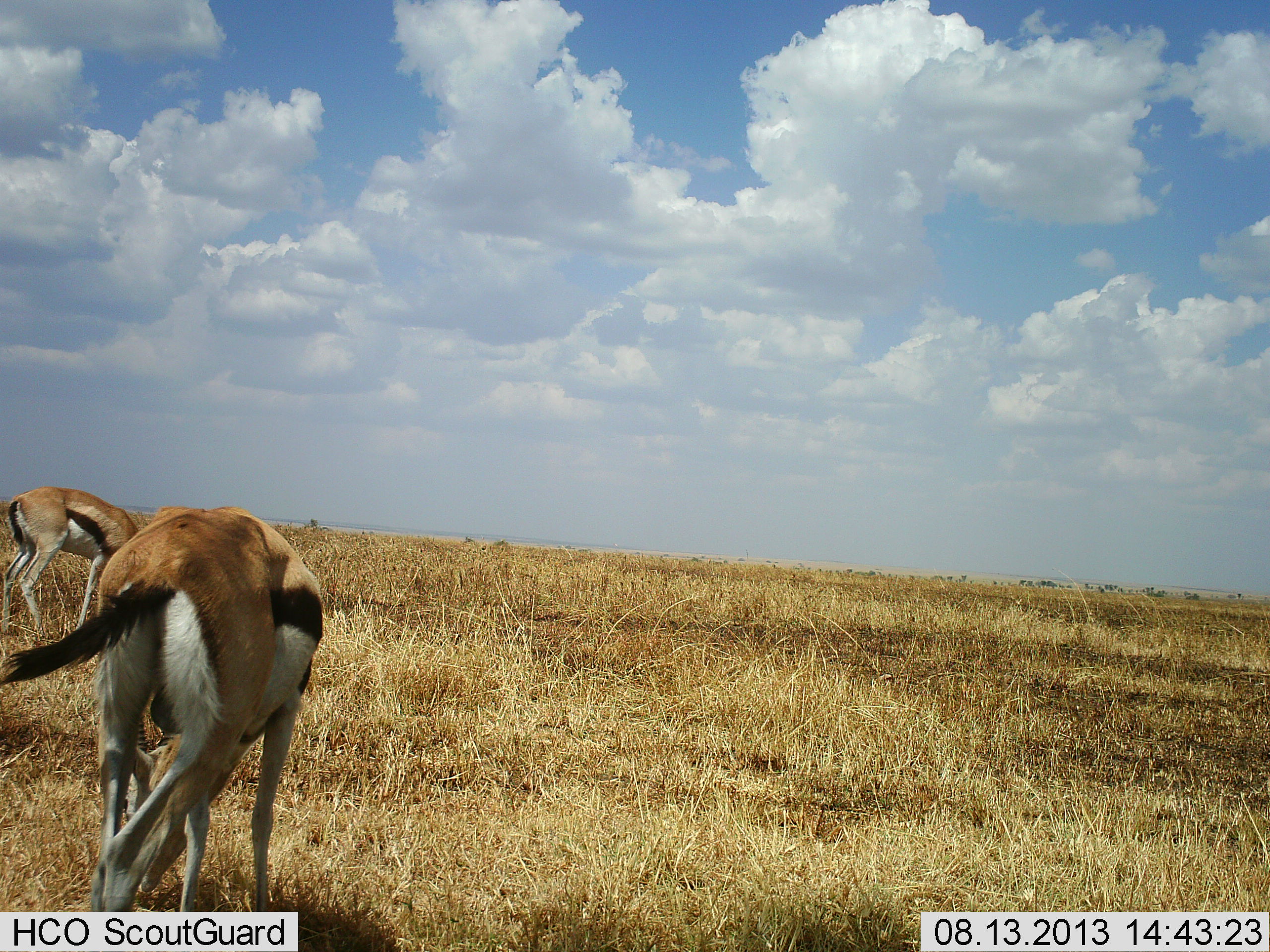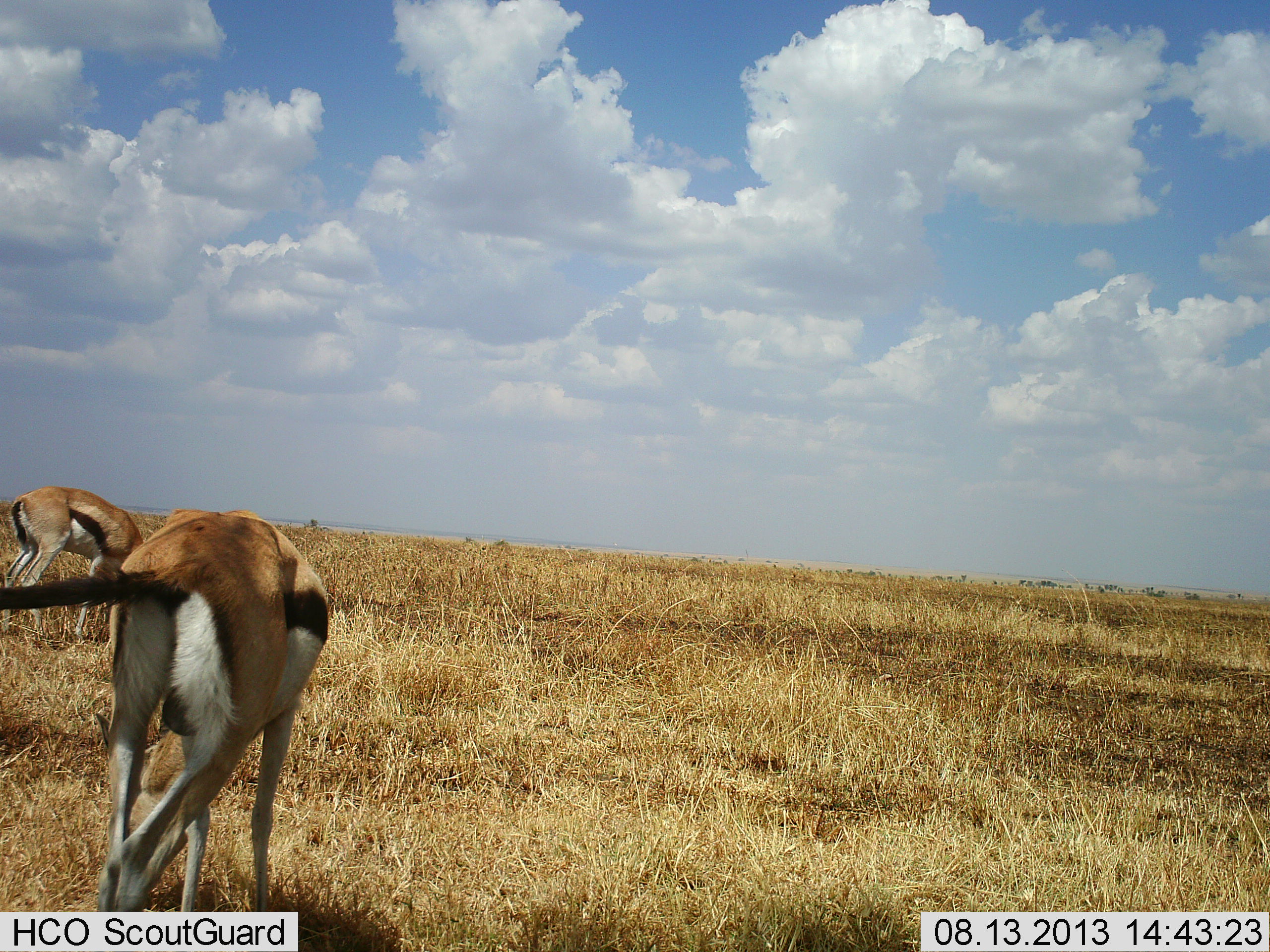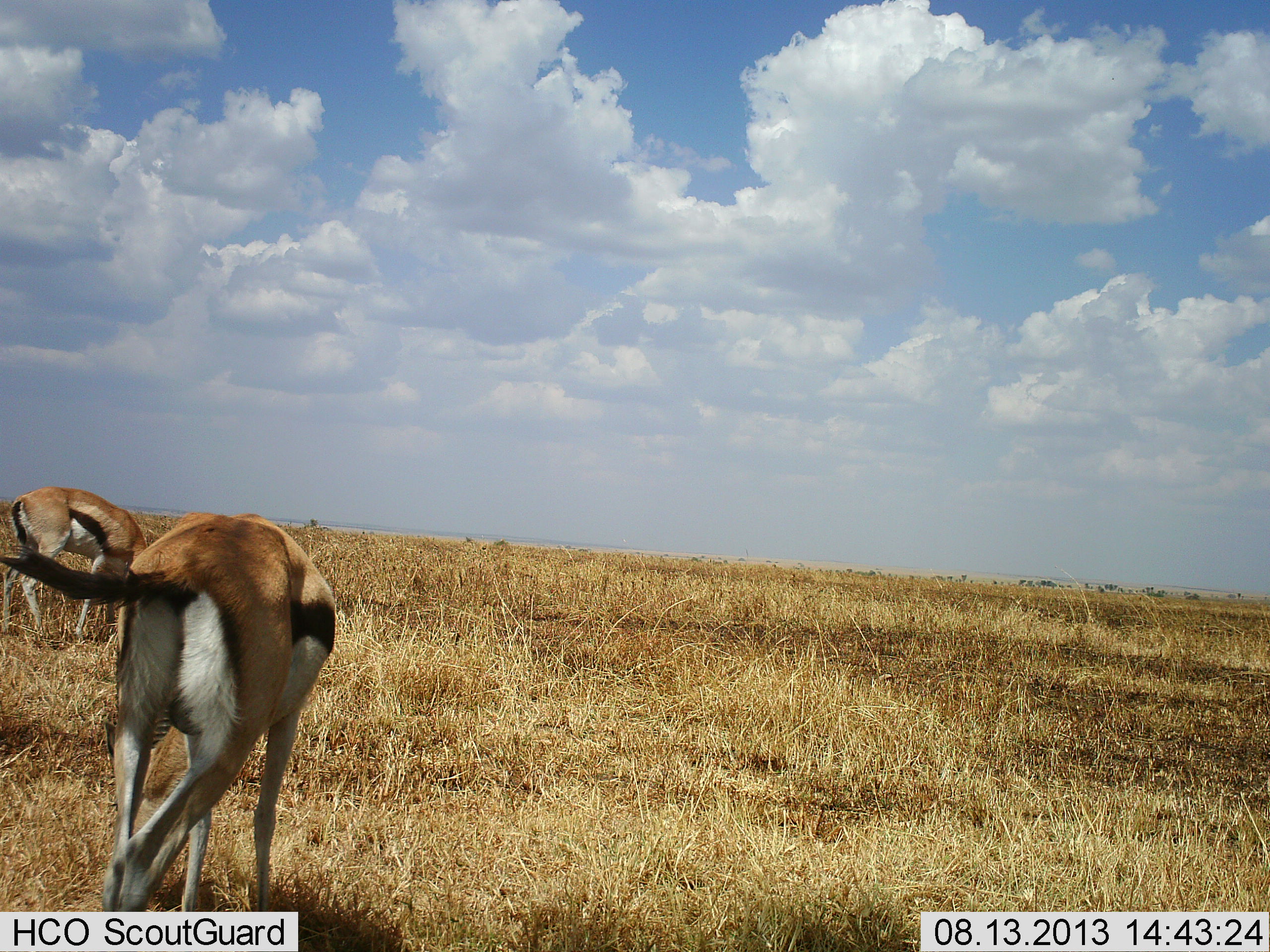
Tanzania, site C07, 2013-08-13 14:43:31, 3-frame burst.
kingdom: Animalia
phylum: Chordata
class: Mammalia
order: Artiodactyla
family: Bovidae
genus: Eudorcas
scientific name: Eudorcas thomsonii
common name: thomson's gazelle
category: gazellethomsons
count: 2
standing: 40%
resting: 0%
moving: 0%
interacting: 0%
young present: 0%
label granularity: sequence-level